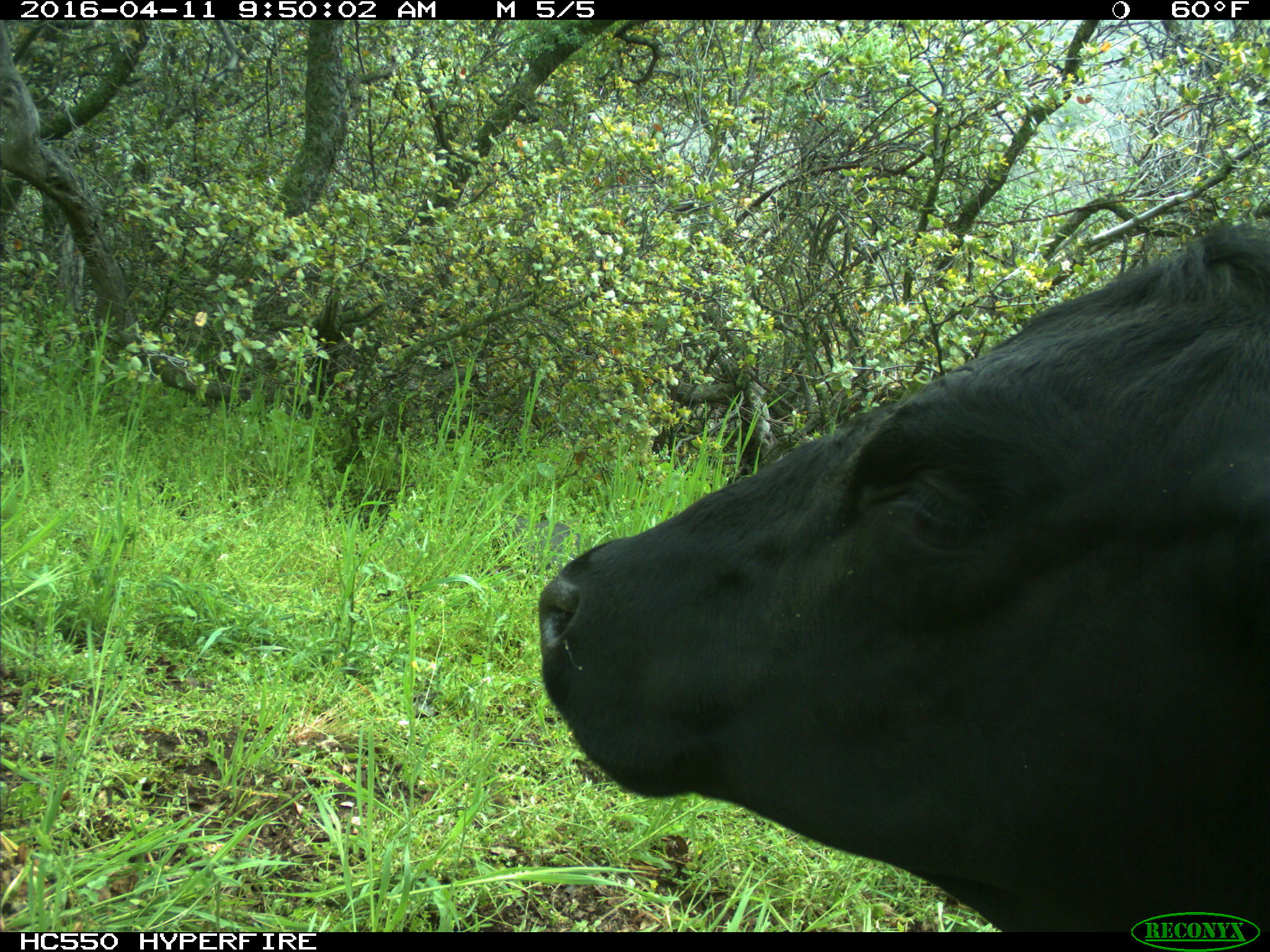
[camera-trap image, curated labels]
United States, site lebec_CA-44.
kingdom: Animalia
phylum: Chordata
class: Mammalia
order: Artiodactyla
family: Bovidae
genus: Bos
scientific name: Bos taurus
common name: domestic cow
Bos taurus (domestic cow).